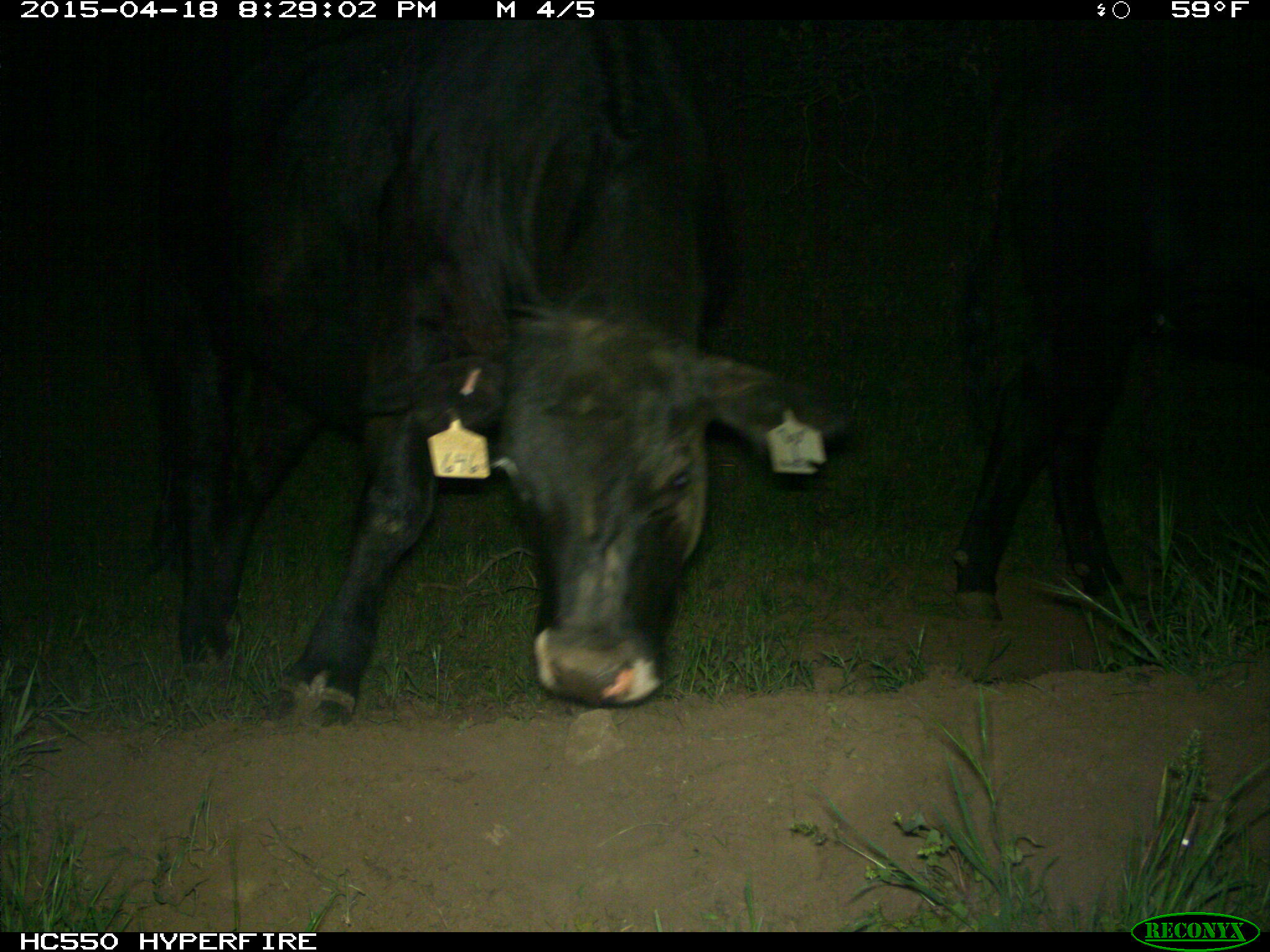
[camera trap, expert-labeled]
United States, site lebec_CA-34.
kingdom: Animalia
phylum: Chordata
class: Mammalia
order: Artiodactyla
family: Bovidae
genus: Bos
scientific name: Bos taurus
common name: domestic cow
Bos taurus (domestic cow).